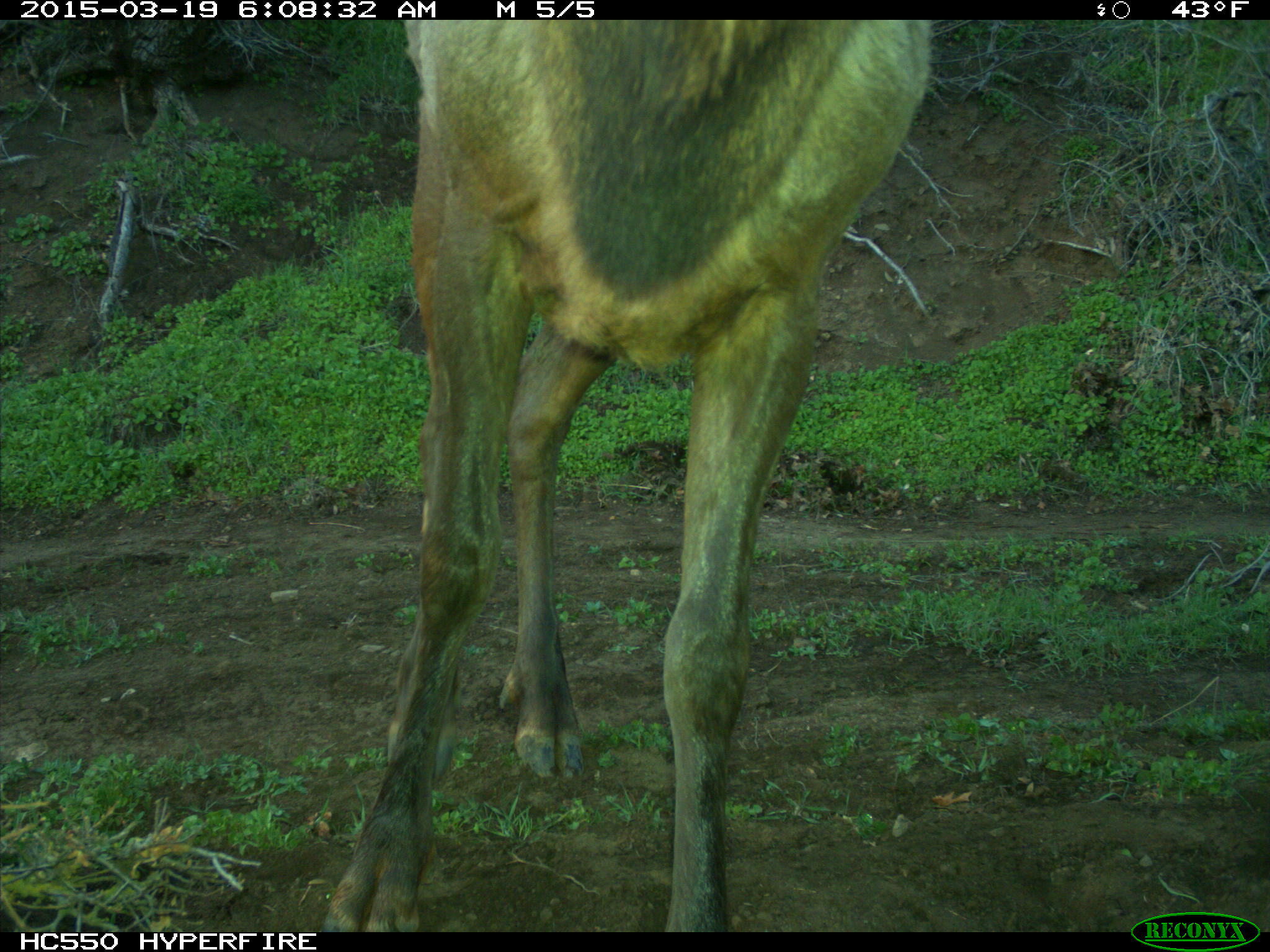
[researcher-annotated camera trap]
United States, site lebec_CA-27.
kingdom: Animalia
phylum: Chordata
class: Mammalia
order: Artiodactyla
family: Cervidae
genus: Cervus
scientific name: Cervus canadensis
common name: elk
Cervus canadensis (elk).